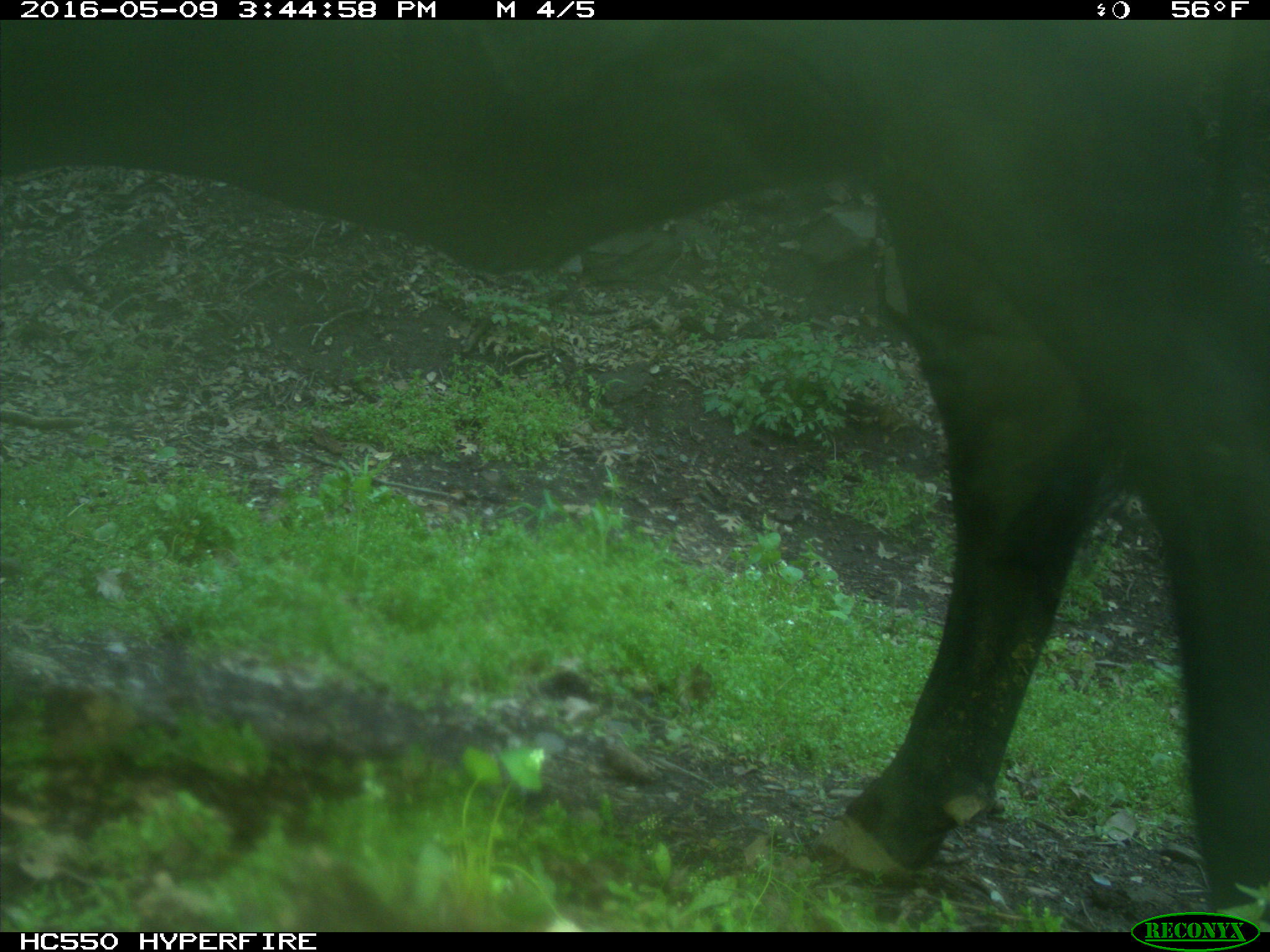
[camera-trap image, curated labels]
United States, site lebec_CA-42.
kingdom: Animalia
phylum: Chordata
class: Mammalia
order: Artiodactyla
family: Bovidae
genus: Bos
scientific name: Bos taurus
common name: domestic cow